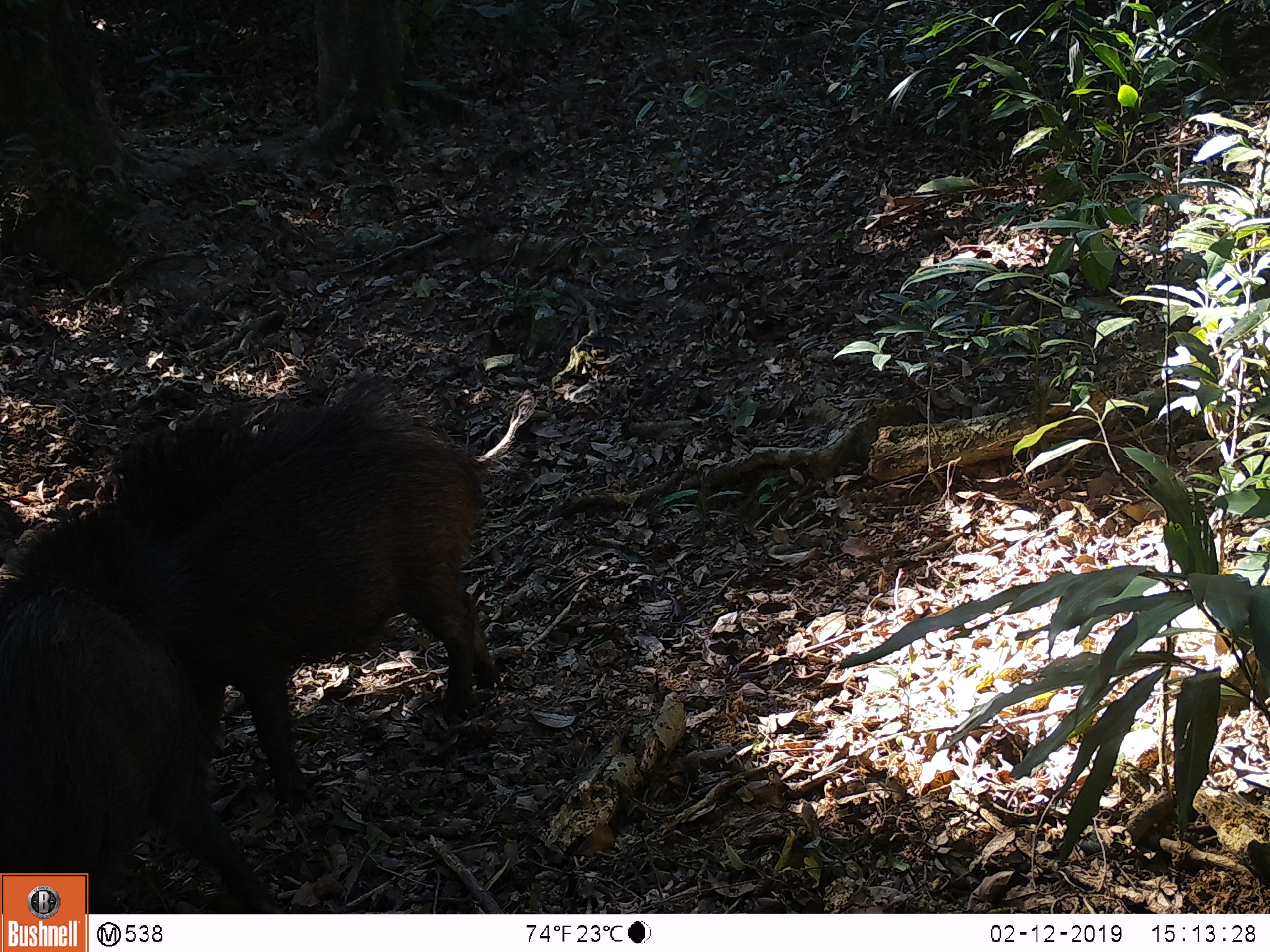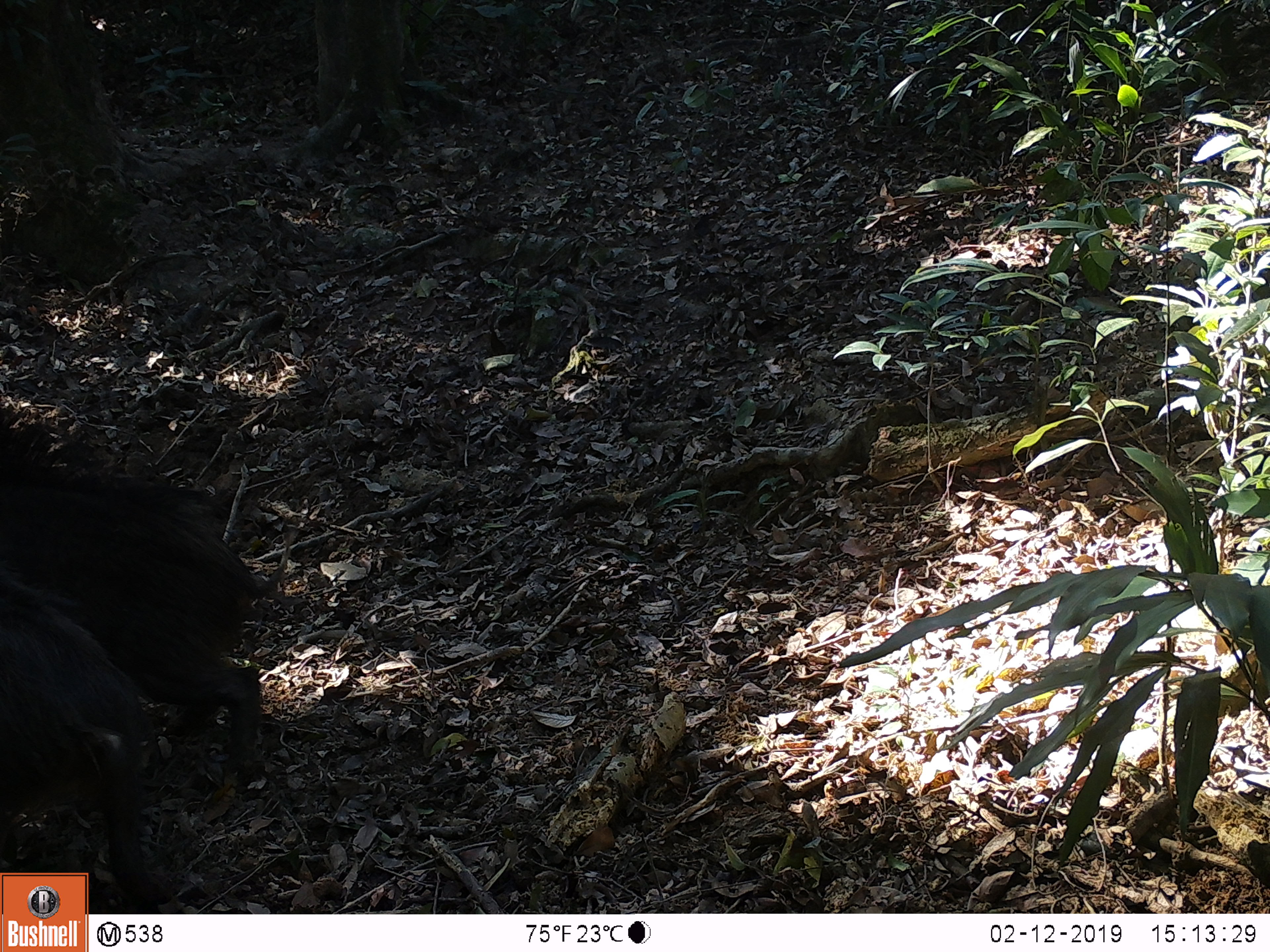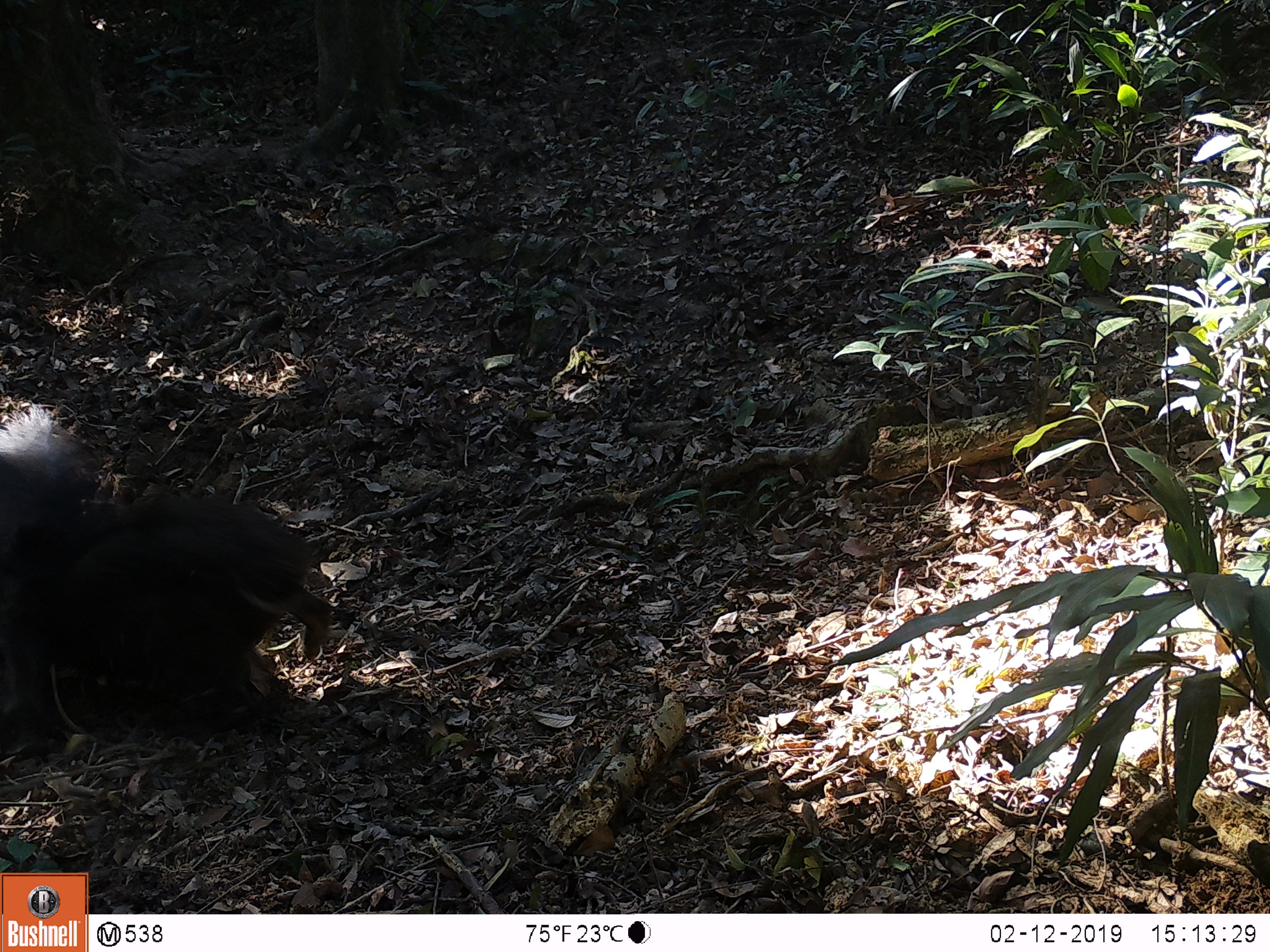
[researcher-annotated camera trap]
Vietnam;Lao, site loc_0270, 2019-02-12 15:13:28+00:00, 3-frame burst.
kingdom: Animalia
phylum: Chordata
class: Mammalia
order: Artiodactyla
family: Suidae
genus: Sus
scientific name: Sus scrofa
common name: eurasian wild pig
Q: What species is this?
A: Eurasian wild pig (Sus scrofa).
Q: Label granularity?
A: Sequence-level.